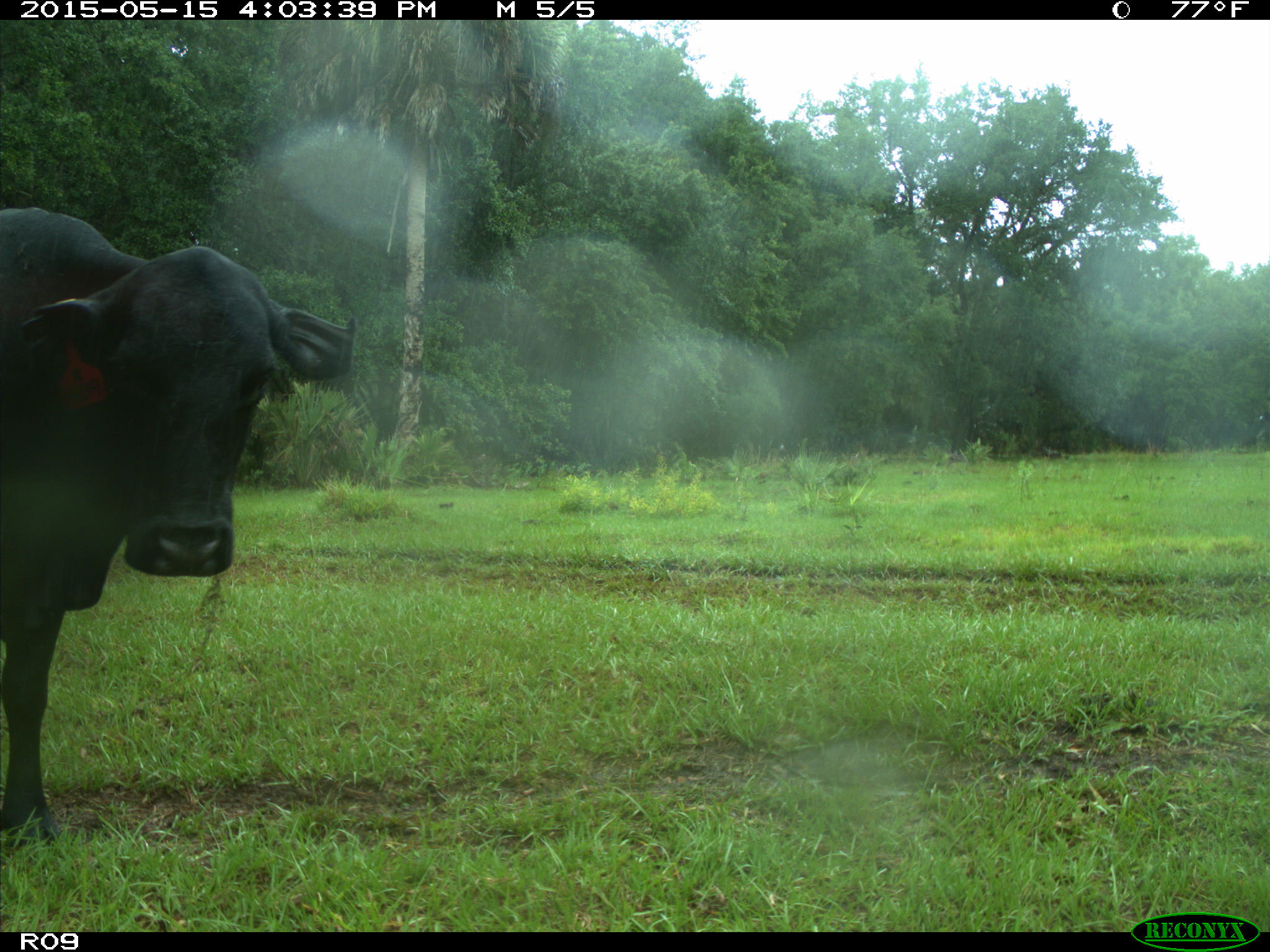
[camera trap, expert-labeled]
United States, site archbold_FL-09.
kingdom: Animalia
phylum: Chordata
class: Mammalia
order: Artiodactyla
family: Bovidae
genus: Bos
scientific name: Bos taurus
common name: domestic cow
Bos taurus (domestic cow).